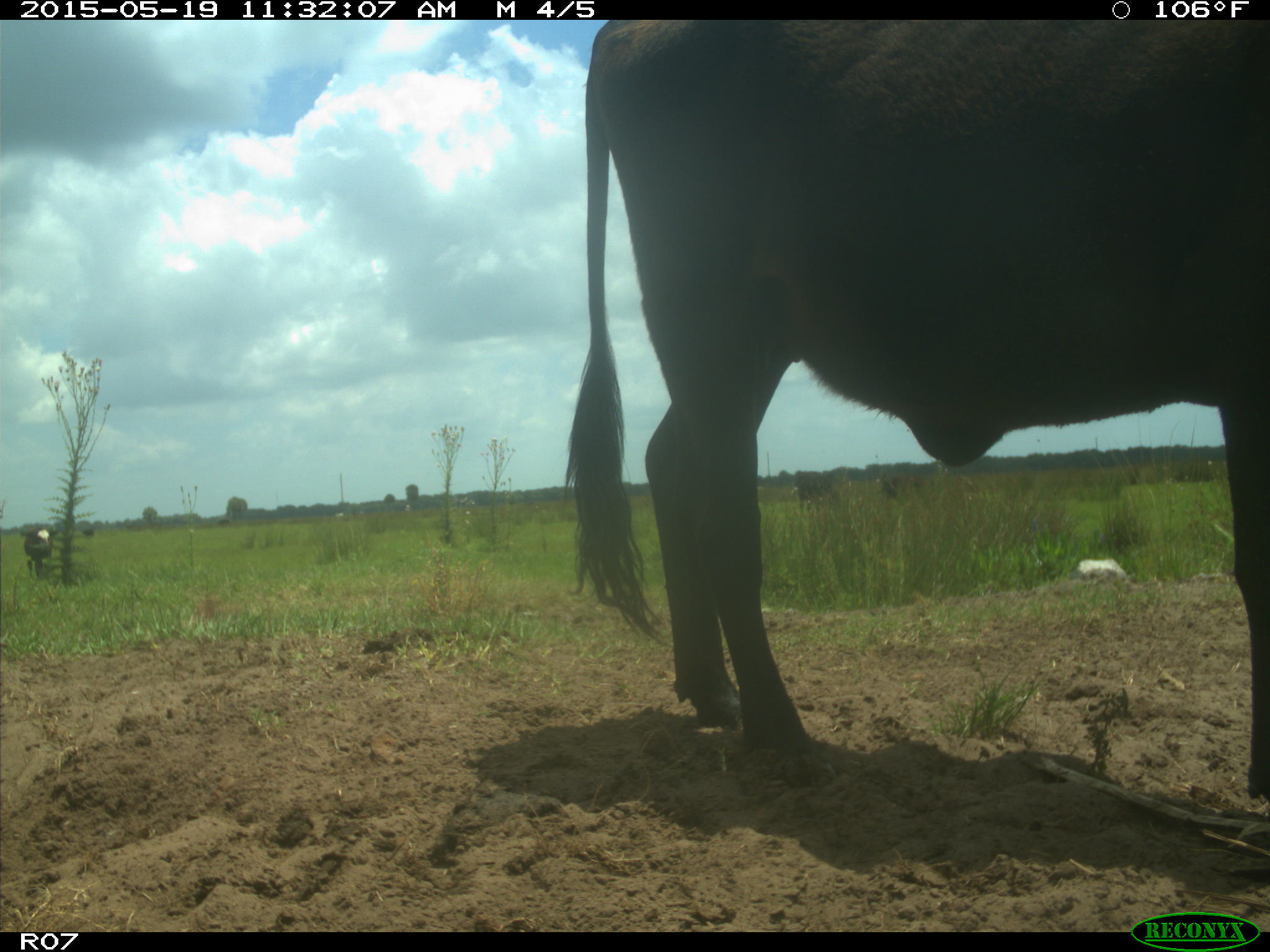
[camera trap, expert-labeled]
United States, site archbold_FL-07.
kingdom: Animalia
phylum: Chordata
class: Mammalia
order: Artiodactyla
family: Bovidae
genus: Bos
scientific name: Bos taurus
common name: domestic cow